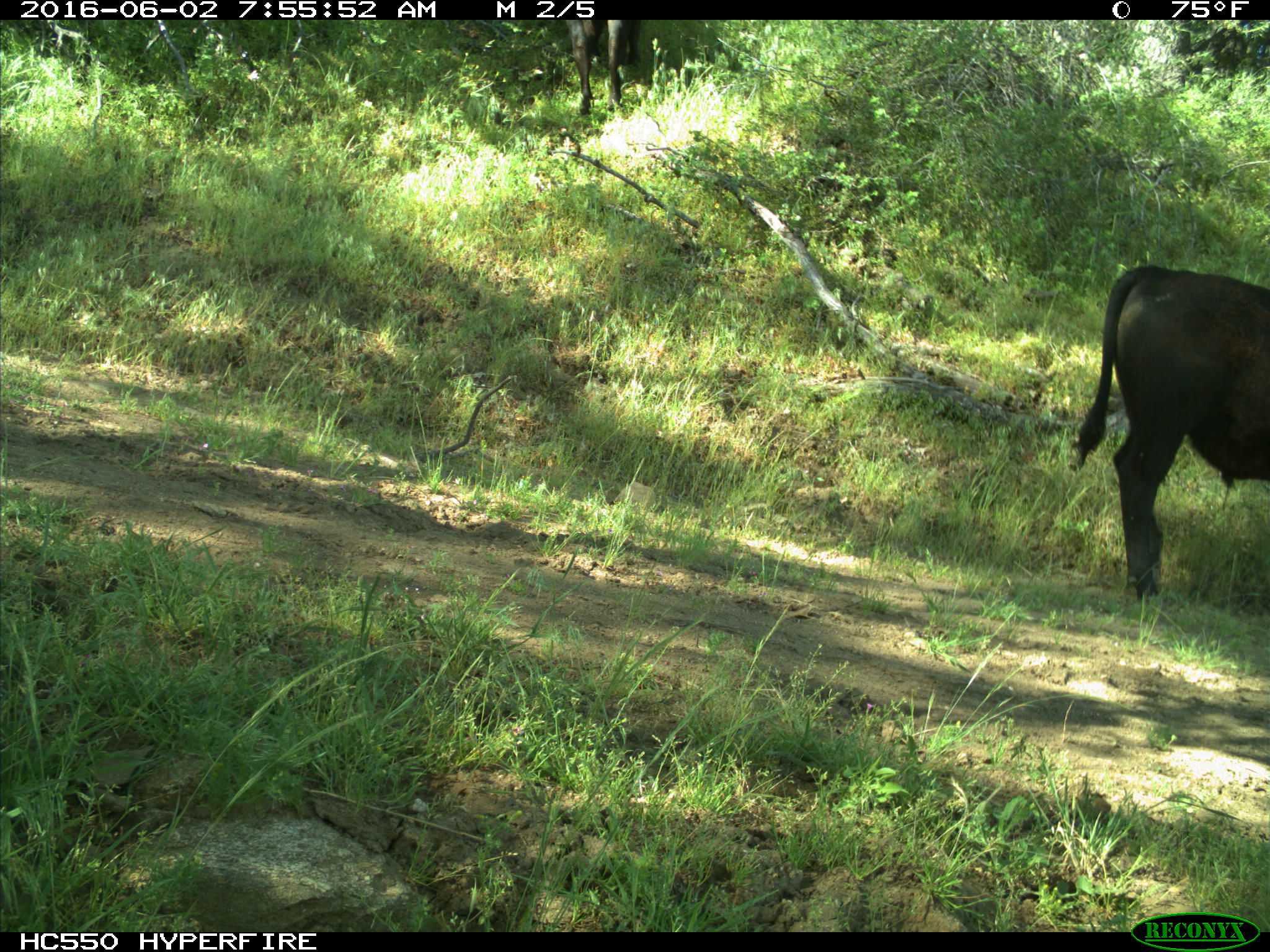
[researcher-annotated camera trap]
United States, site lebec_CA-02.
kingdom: Animalia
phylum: Chordata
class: Mammalia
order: Artiodactyla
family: Bovidae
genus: Bos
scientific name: Bos taurus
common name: domestic cow